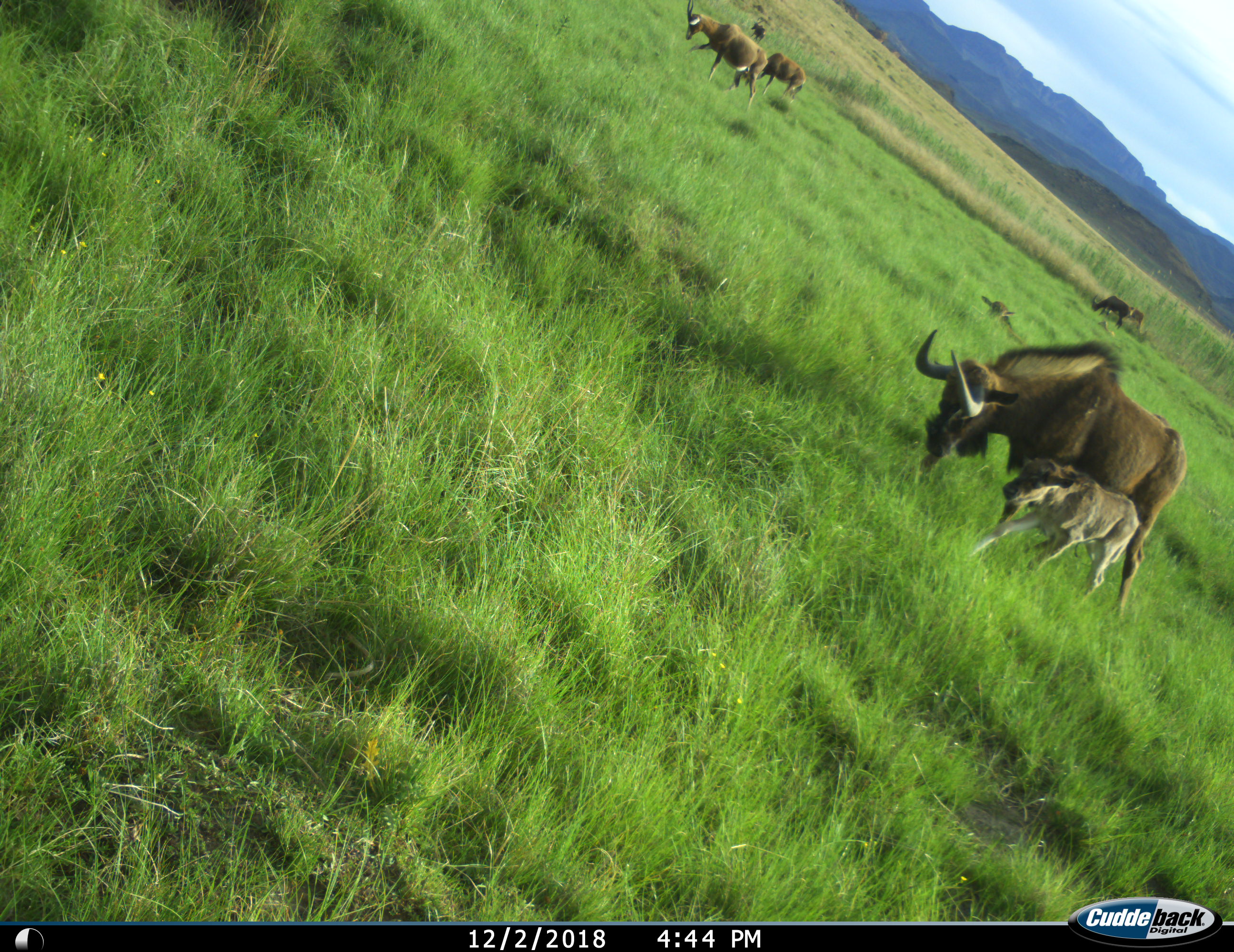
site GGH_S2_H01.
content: unidentified animal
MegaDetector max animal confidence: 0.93